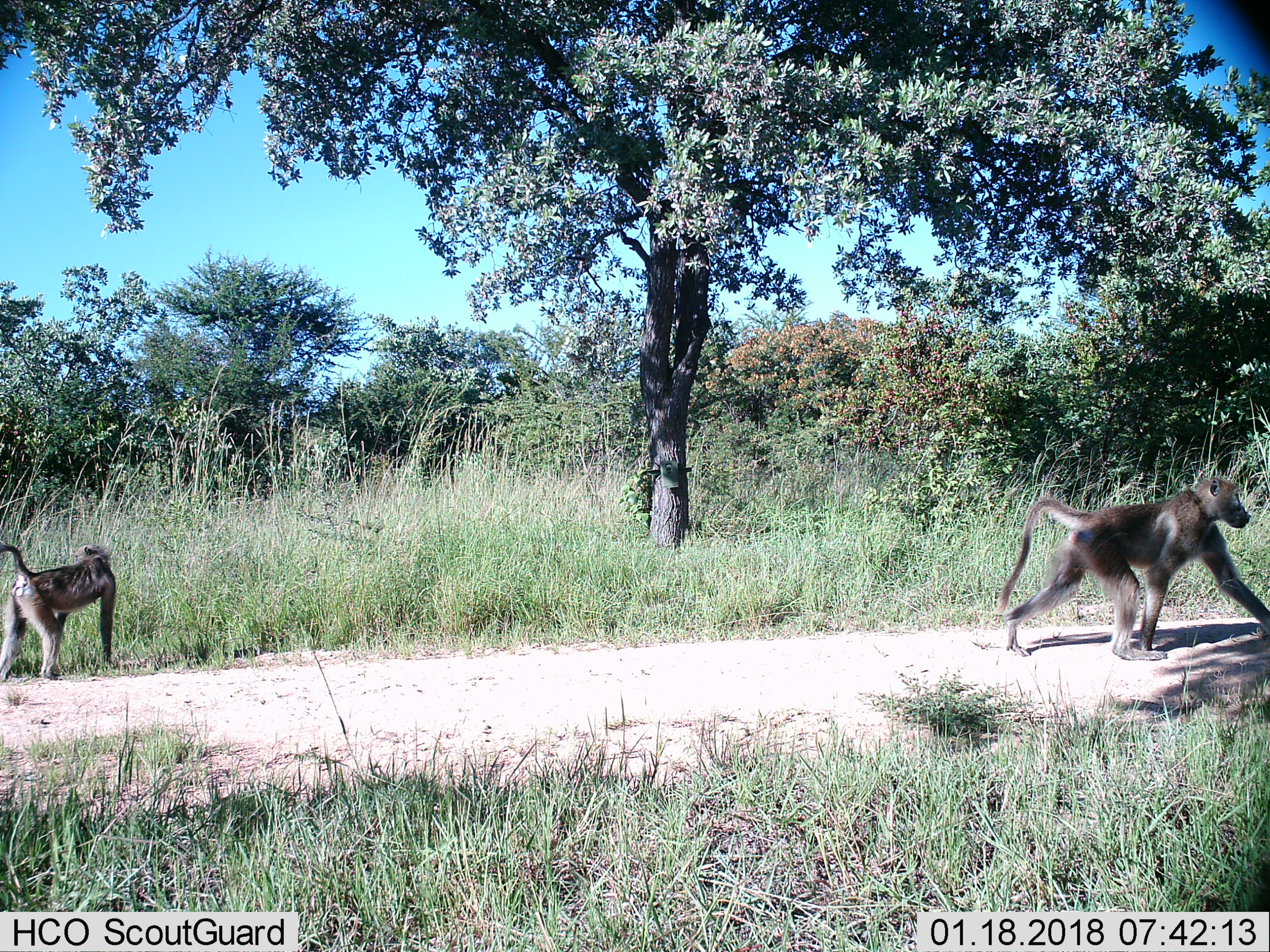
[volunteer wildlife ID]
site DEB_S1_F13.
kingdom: Animalia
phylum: Chordata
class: Mammalia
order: Primates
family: Cercopithecidae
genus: Papio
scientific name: Papio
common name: baboon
Baboon (Papio), count 2. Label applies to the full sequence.